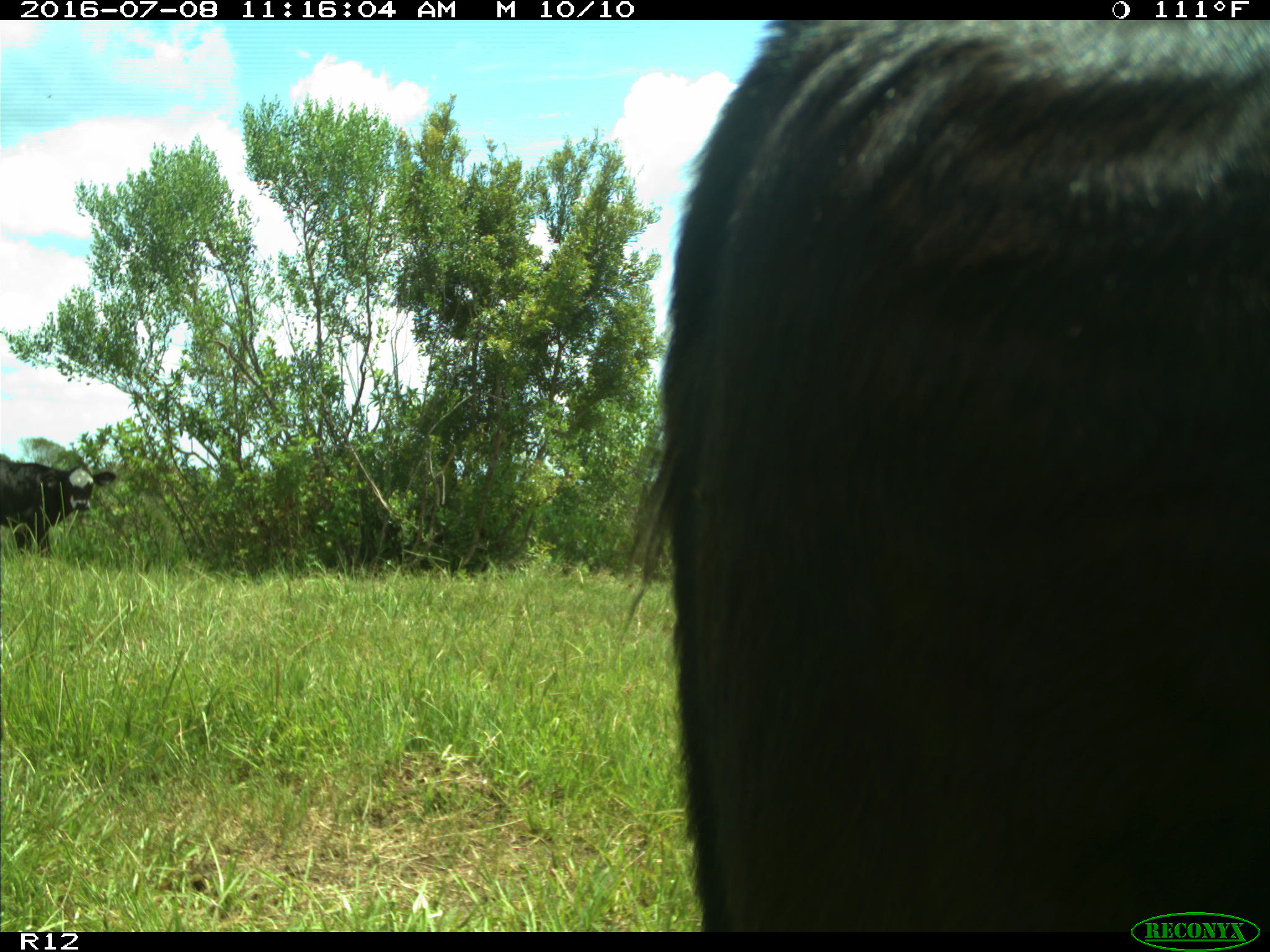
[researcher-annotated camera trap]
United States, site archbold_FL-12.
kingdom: Animalia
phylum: Chordata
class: Mammalia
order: Artiodactyla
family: Bovidae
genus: Bos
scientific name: Bos taurus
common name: domestic cow